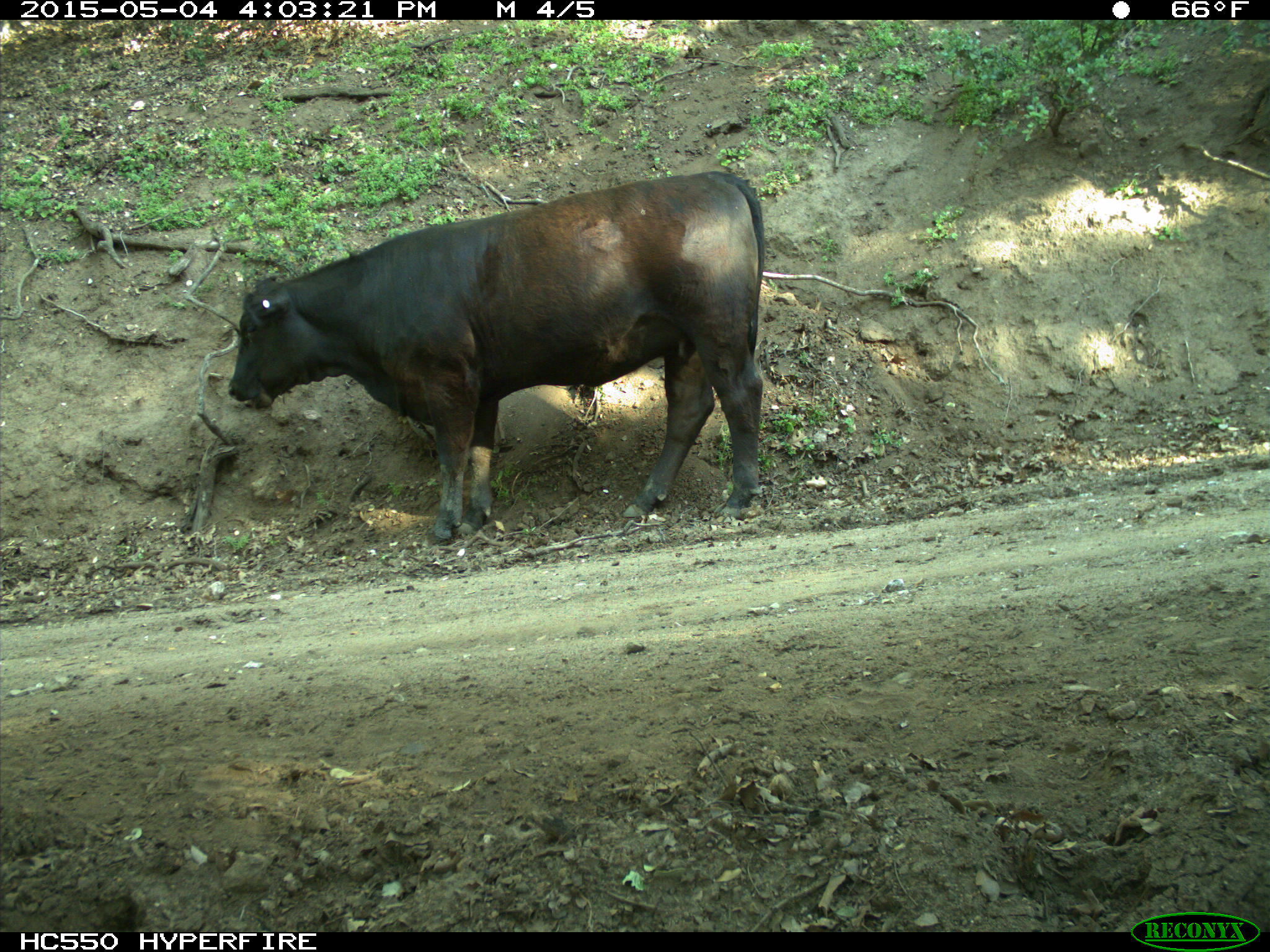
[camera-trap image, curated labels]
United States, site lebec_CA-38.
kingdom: Animalia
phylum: Chordata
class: Mammalia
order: Artiodactyla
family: Bovidae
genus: Bos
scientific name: Bos taurus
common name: domestic cow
Bos taurus (domestic cow).